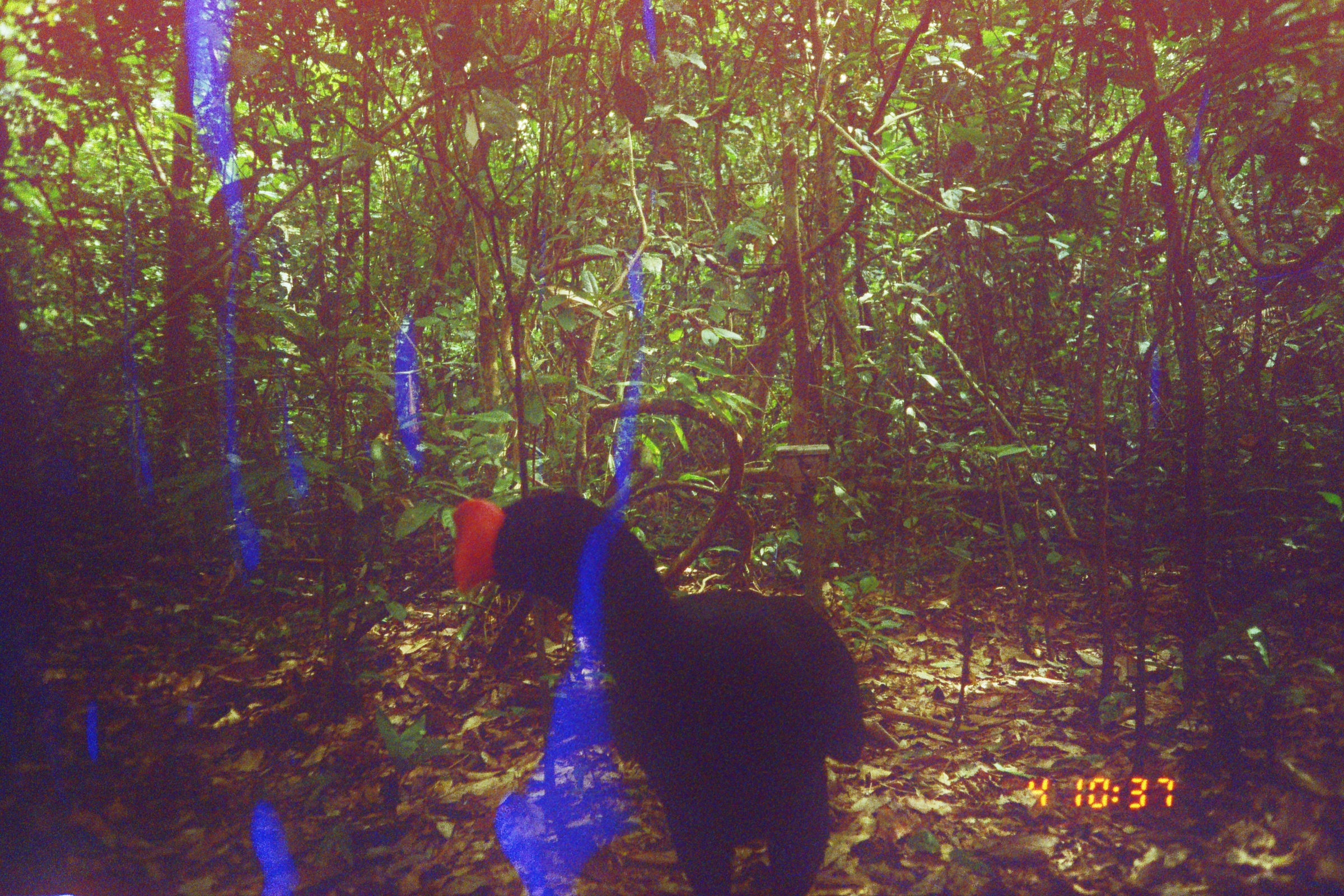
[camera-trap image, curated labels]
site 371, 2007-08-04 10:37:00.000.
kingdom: Animalia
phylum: Chordata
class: Aves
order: Galliformes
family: Cracidae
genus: Mitu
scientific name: Mitu tuberosum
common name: razor-billed curassow